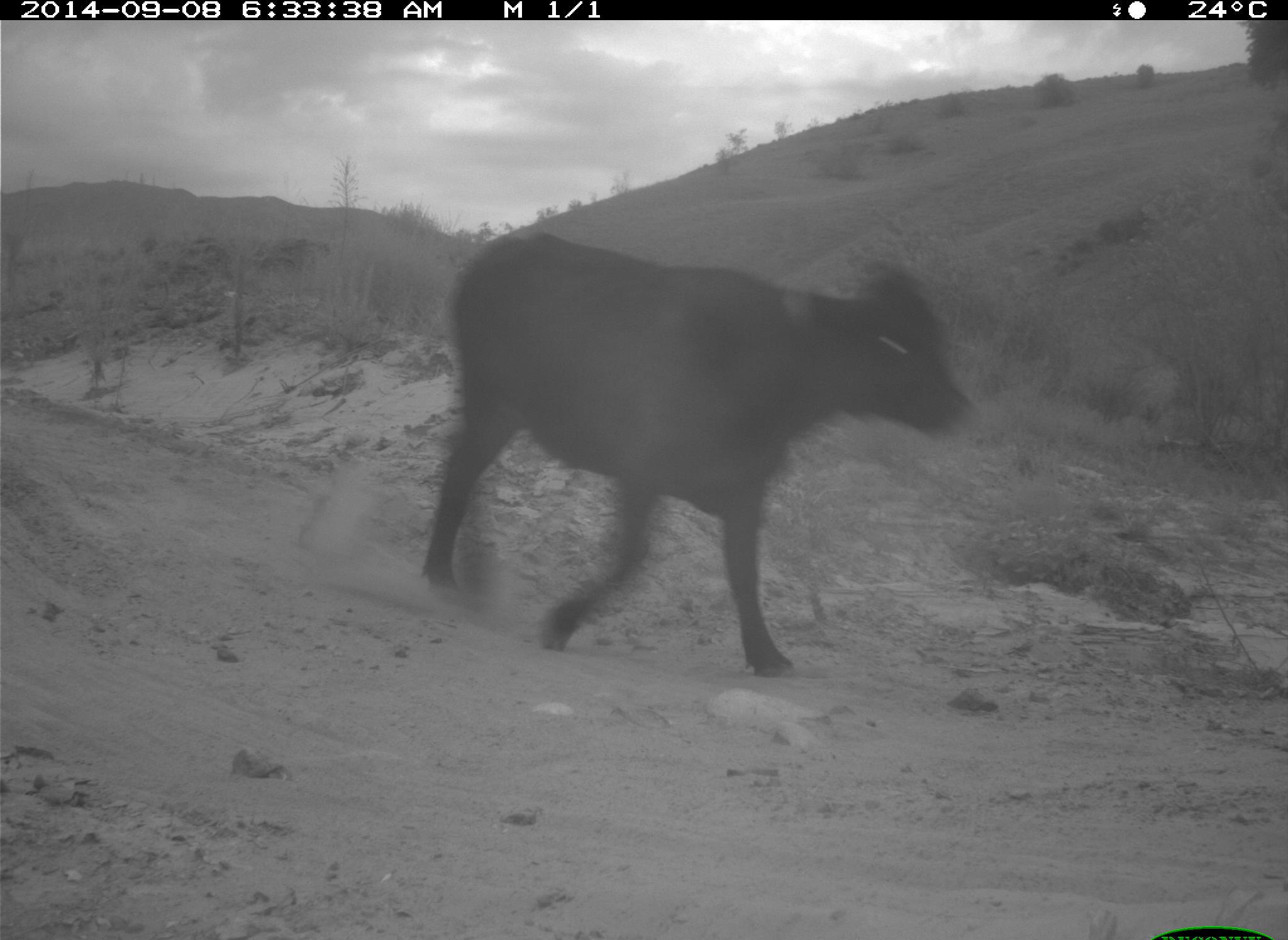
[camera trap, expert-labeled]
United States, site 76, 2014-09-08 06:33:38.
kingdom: Animalia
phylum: Chordata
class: Mammalia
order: Artiodactyla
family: Bovidae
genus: Bos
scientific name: Bos taurus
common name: cow